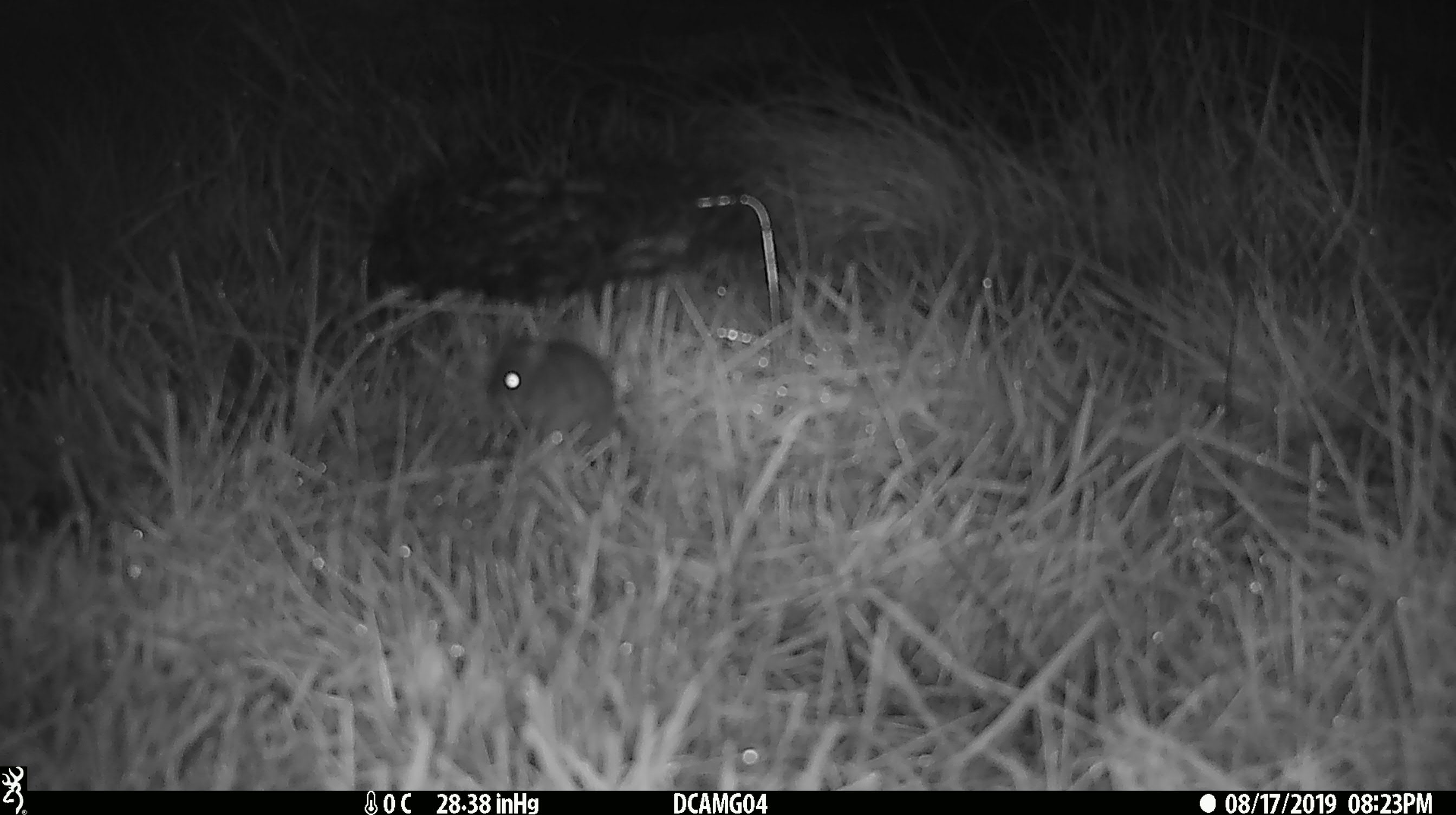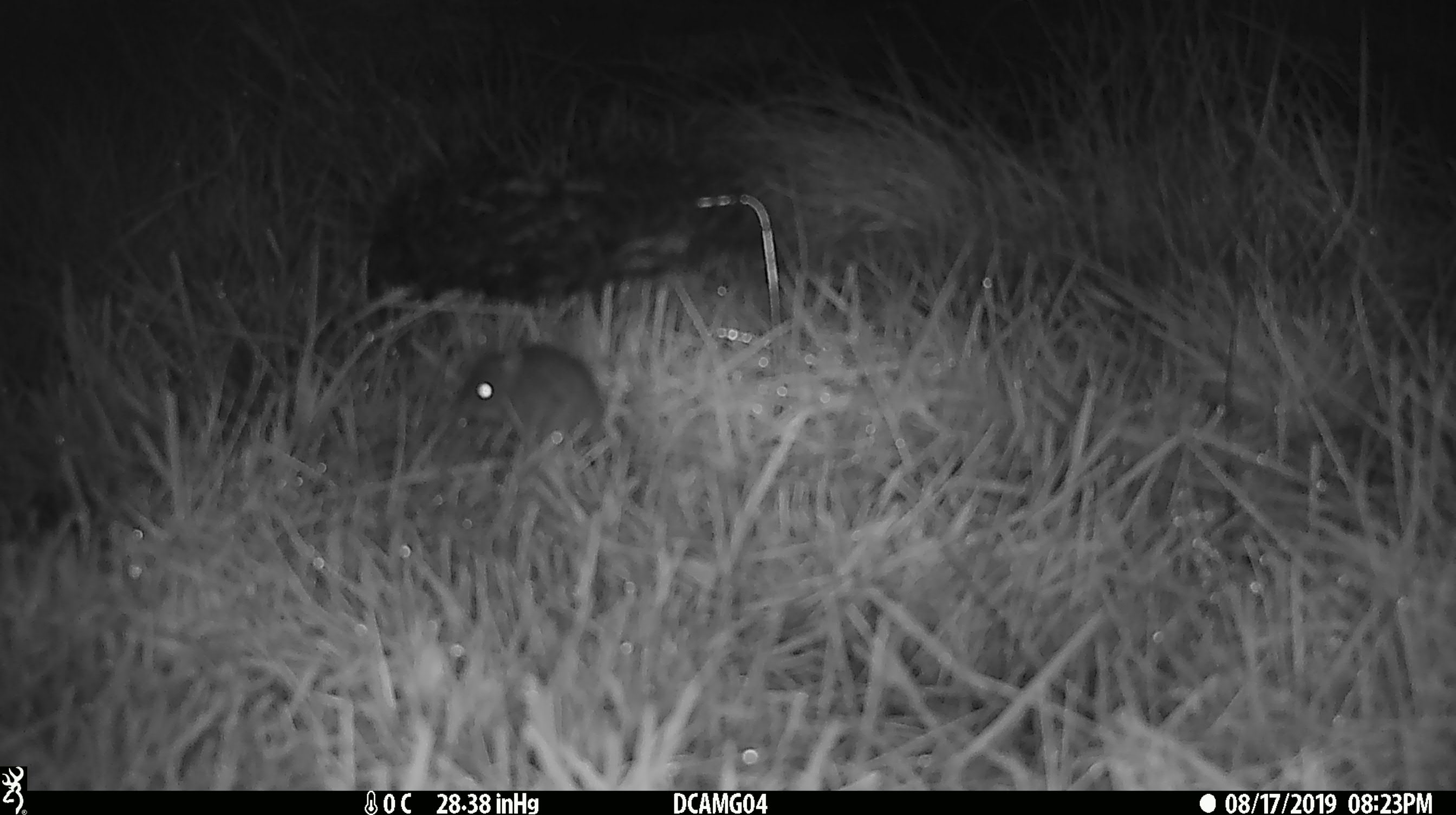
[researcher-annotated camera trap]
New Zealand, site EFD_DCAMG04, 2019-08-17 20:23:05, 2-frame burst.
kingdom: Animalia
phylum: Chordata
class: Mammalia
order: Rodentia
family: Muridae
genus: Mus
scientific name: Mus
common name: mouse